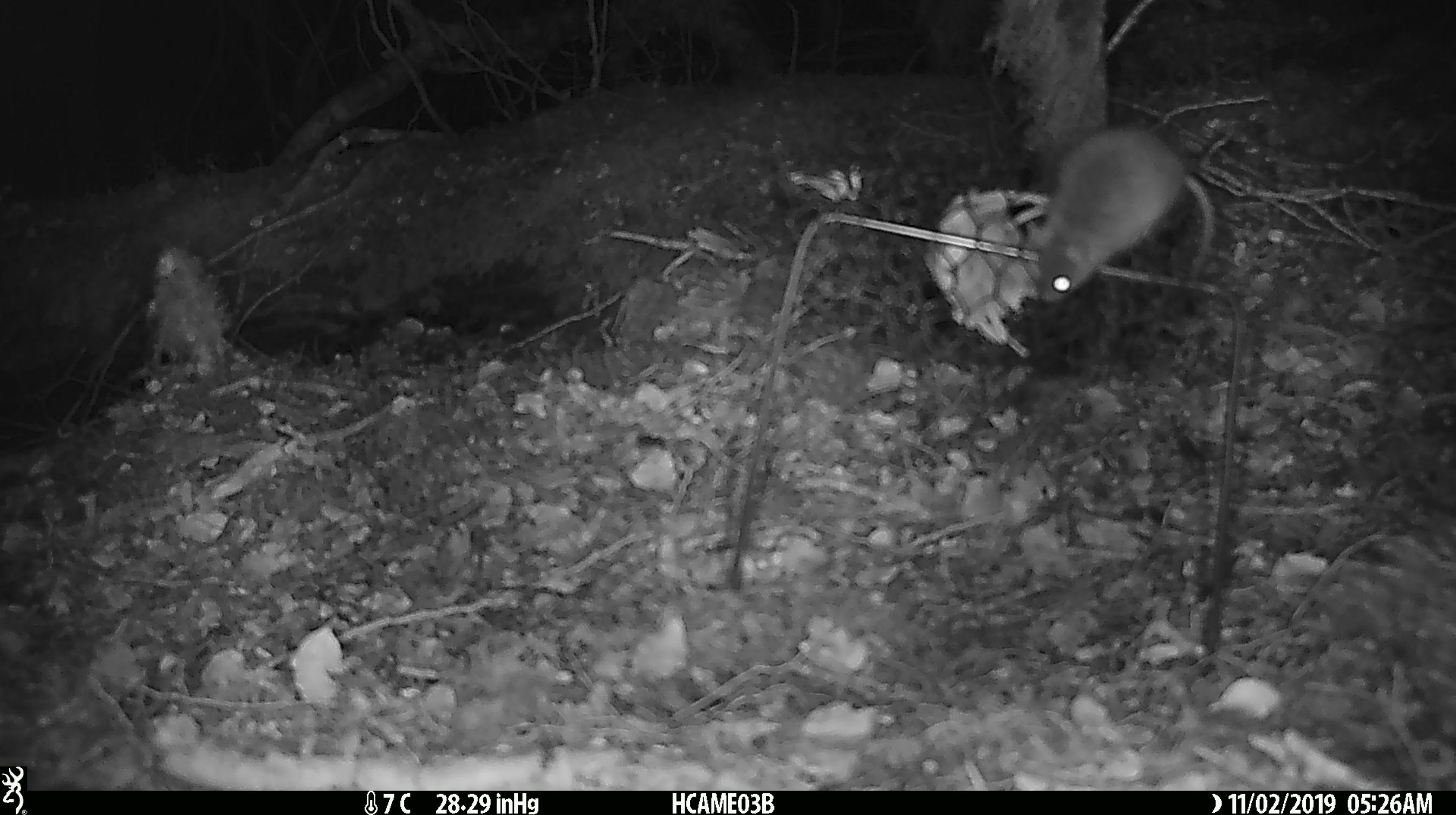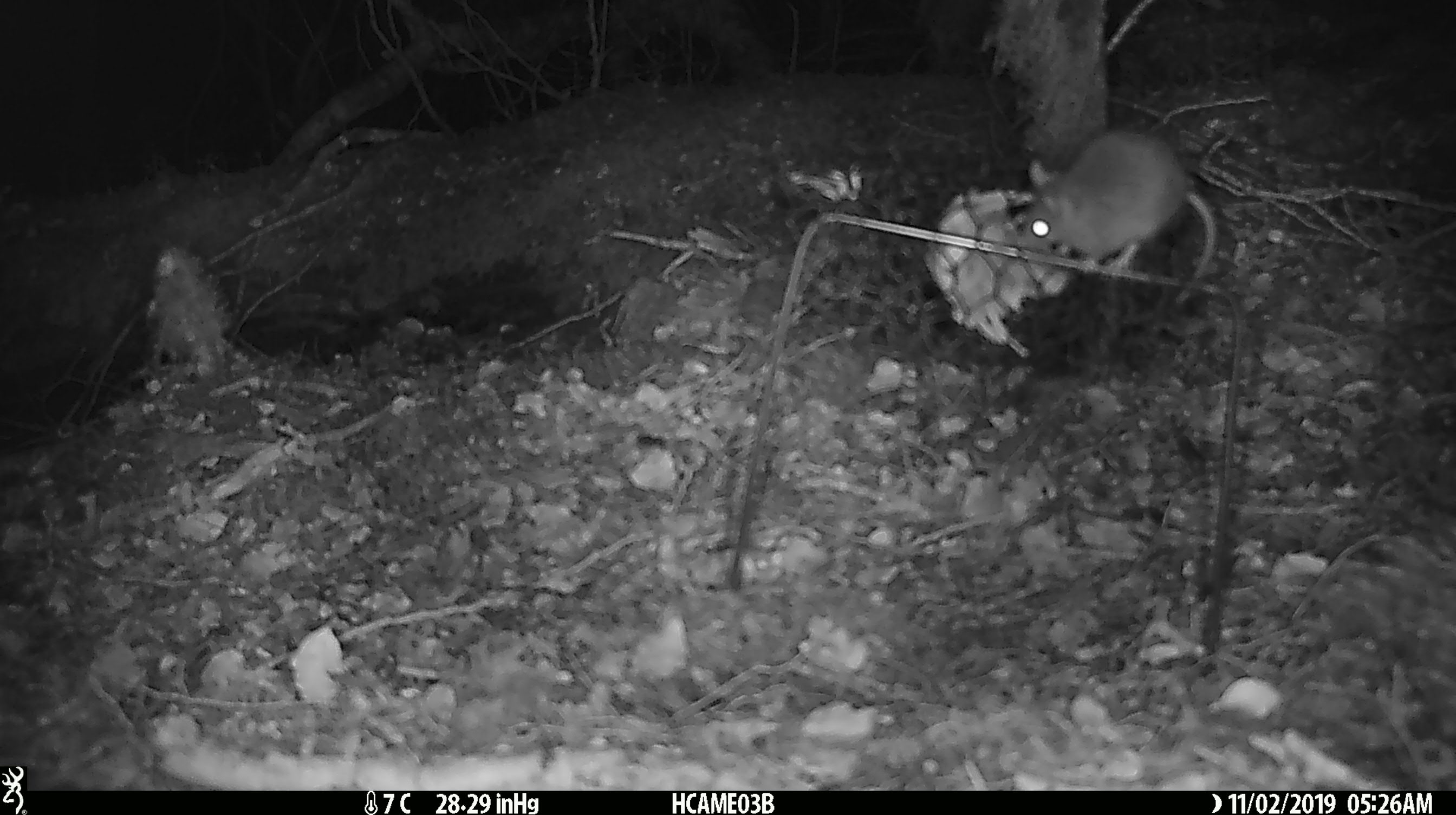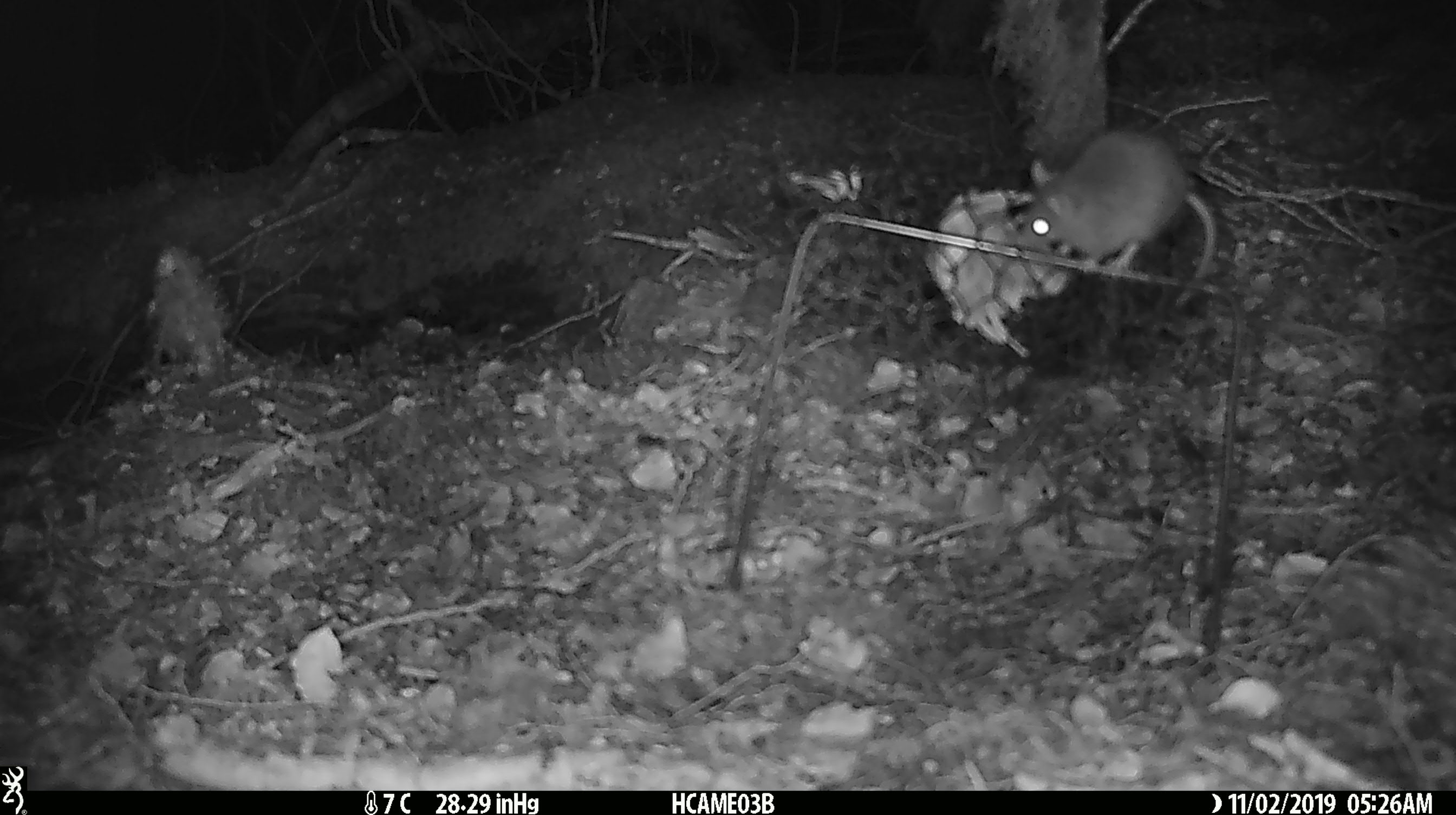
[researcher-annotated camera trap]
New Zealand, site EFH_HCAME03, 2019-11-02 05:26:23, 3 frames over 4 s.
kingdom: Animalia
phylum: Chordata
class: Mammalia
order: Rodentia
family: Muridae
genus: Mus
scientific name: Mus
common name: mouse